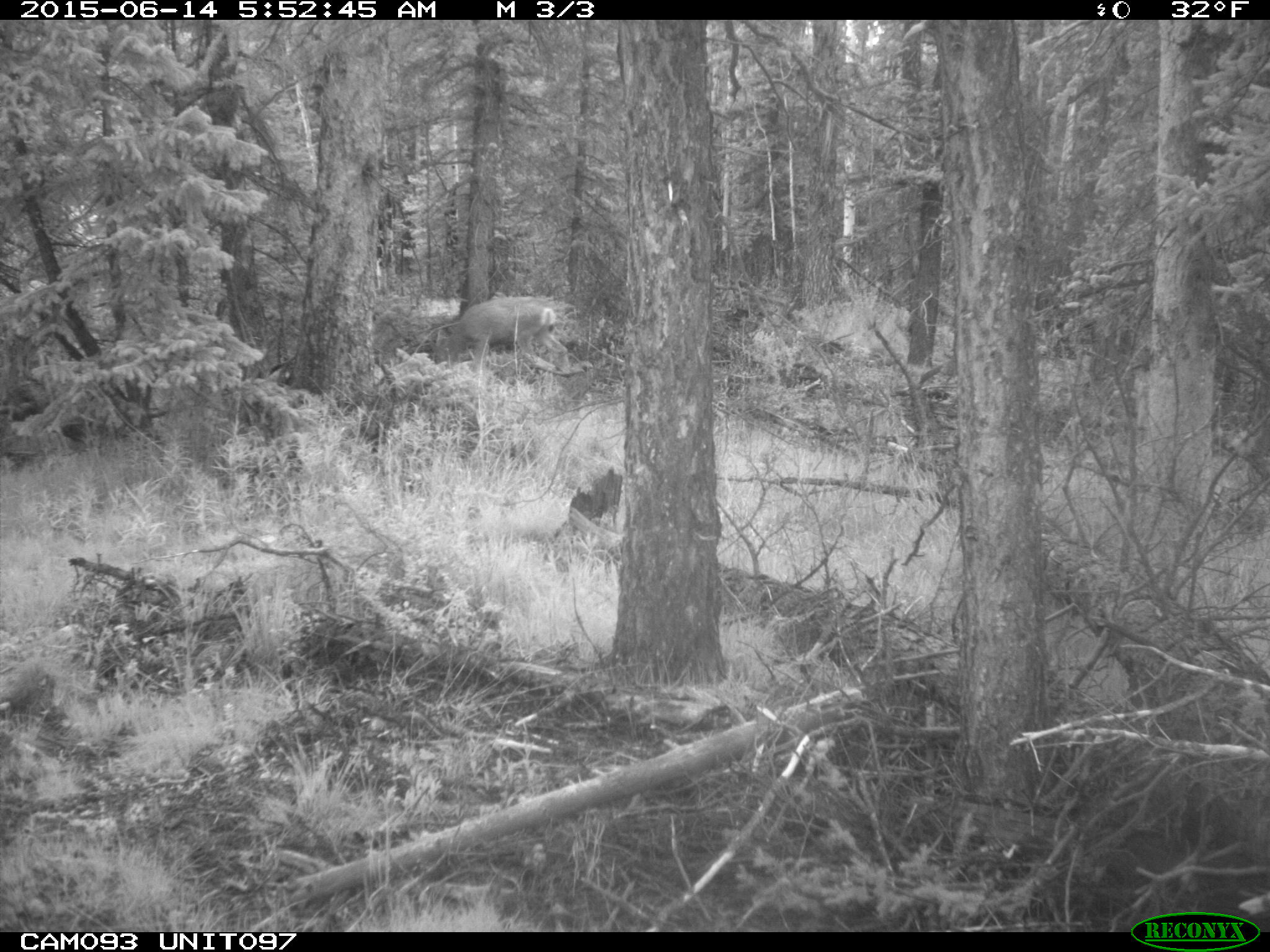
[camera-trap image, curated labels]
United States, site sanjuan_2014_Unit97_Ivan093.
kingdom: Animalia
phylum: Chordata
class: Mammalia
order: Artiodactyla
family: Cervidae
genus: Odocoileus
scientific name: Odocoileus hemionus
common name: mule deer